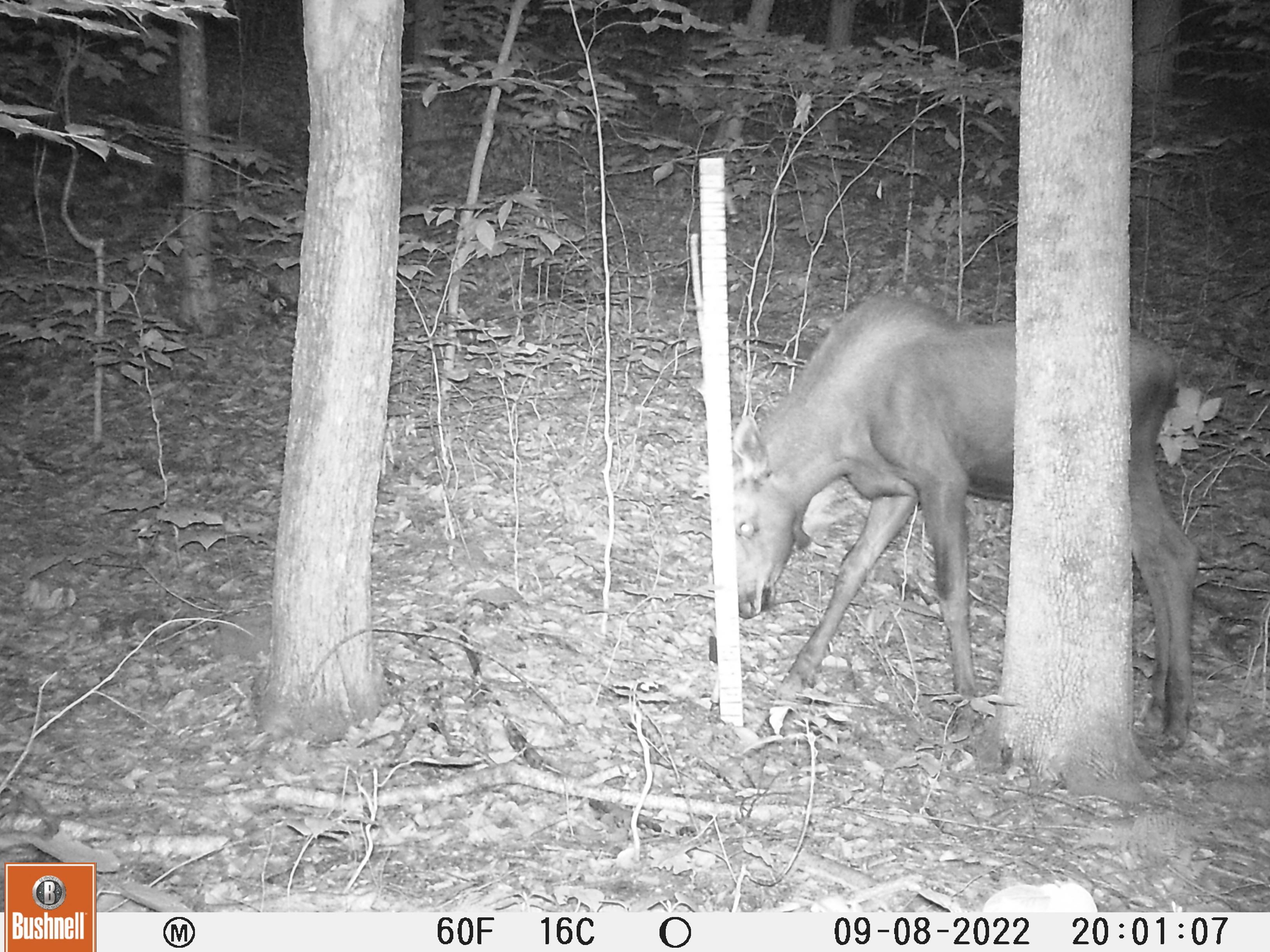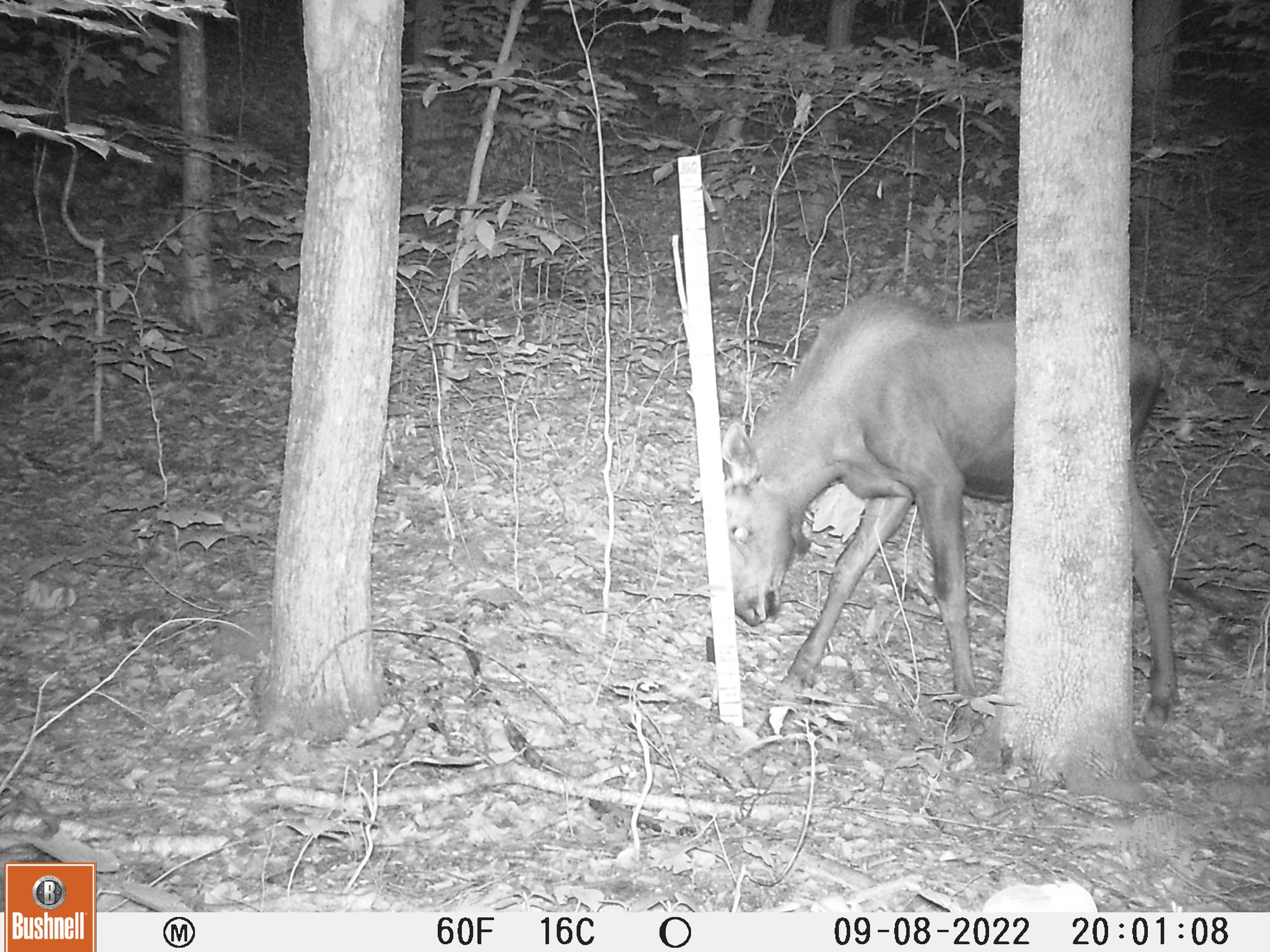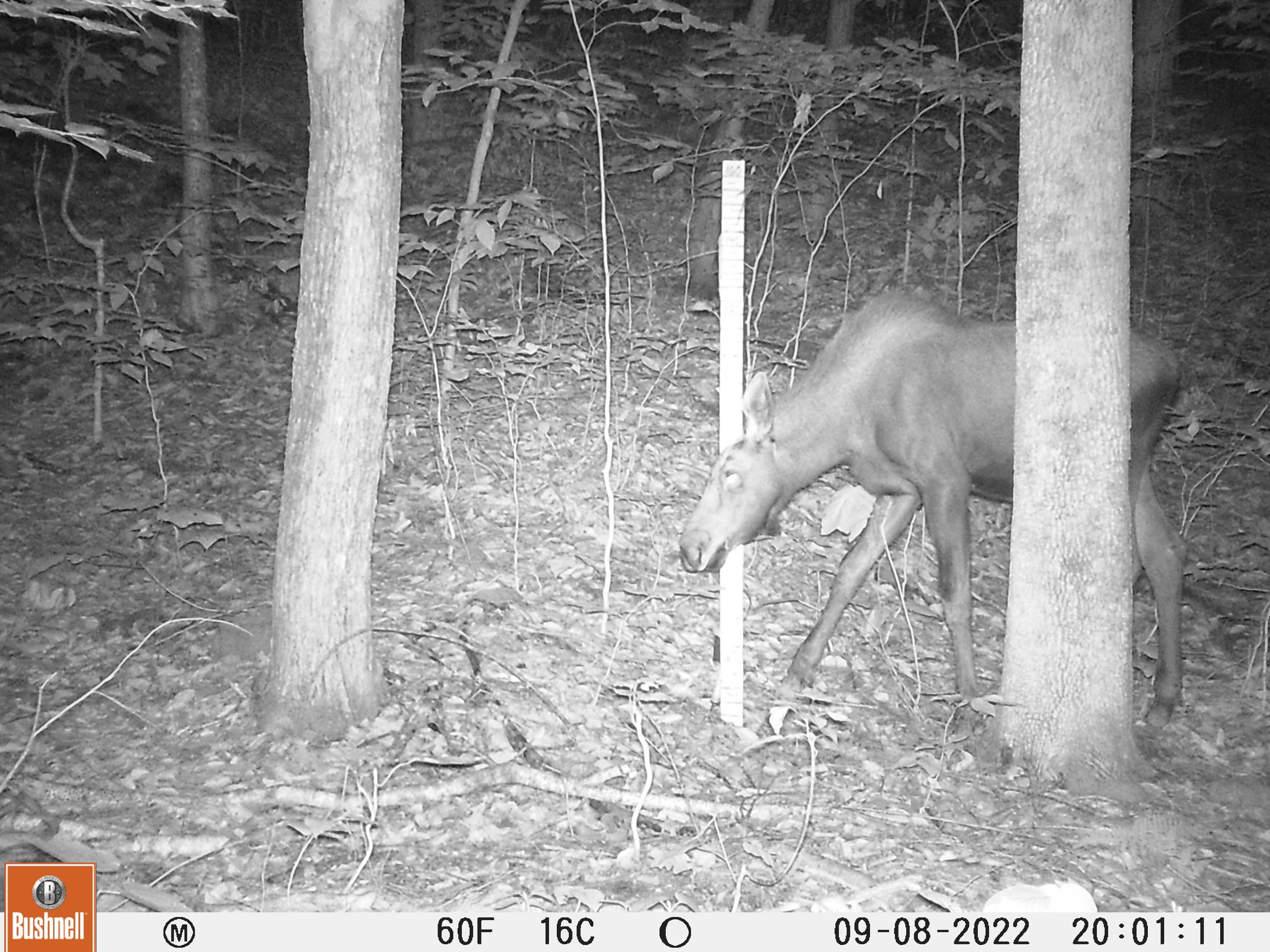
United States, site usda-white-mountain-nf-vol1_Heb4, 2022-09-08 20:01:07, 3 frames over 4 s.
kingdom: Animalia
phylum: Chordata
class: Mammalia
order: Artiodactyla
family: Cervidae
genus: Alces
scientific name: Alces alces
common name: moose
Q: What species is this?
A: Moose (Alces alces).